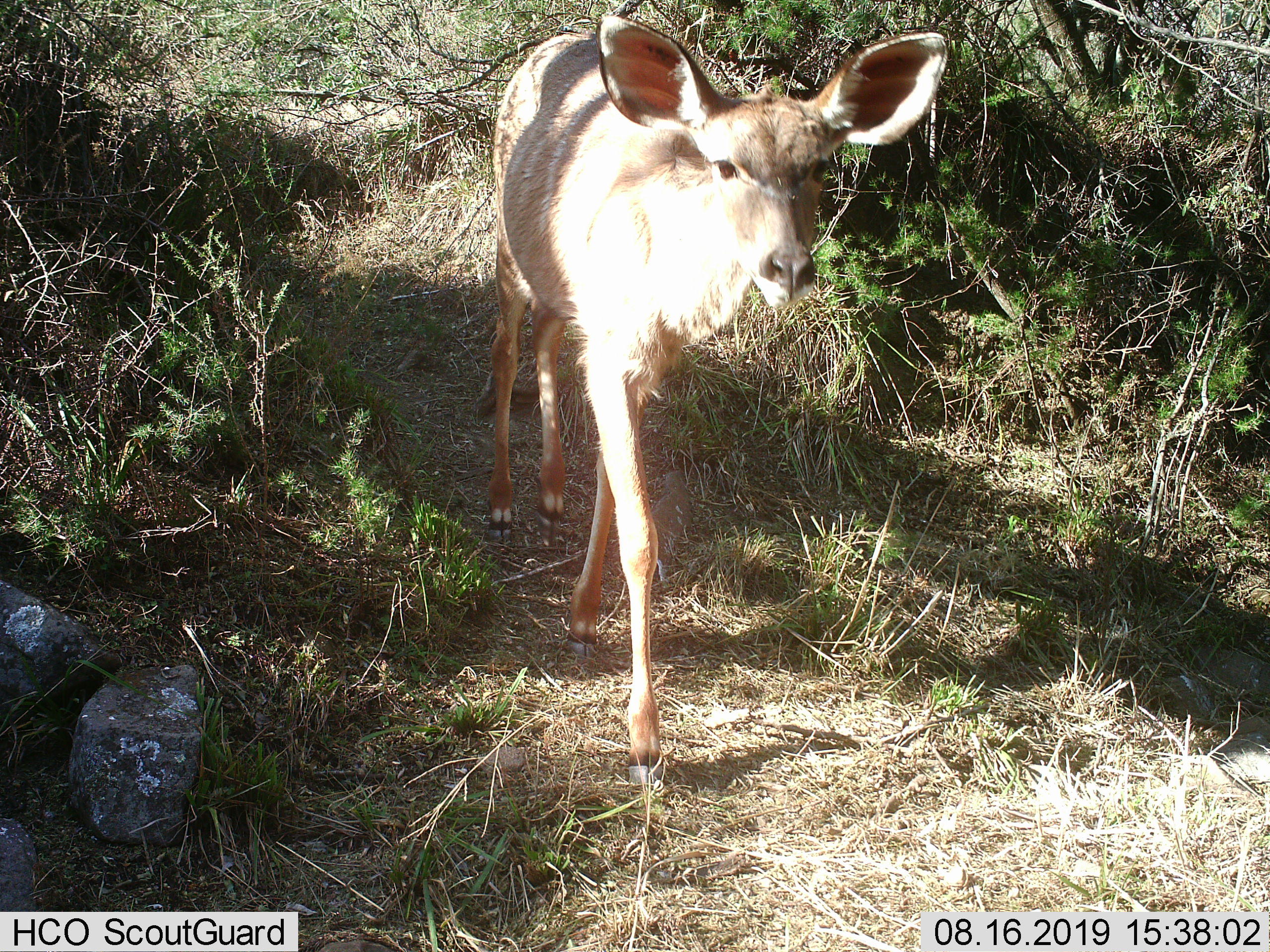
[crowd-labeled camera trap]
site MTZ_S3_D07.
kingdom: Animalia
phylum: Chordata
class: Mammalia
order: Artiodactyla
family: Bovidae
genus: Tragelaphus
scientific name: Tragelaphus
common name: kudu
Kudu (Tragelaphus), count 1. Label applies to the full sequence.